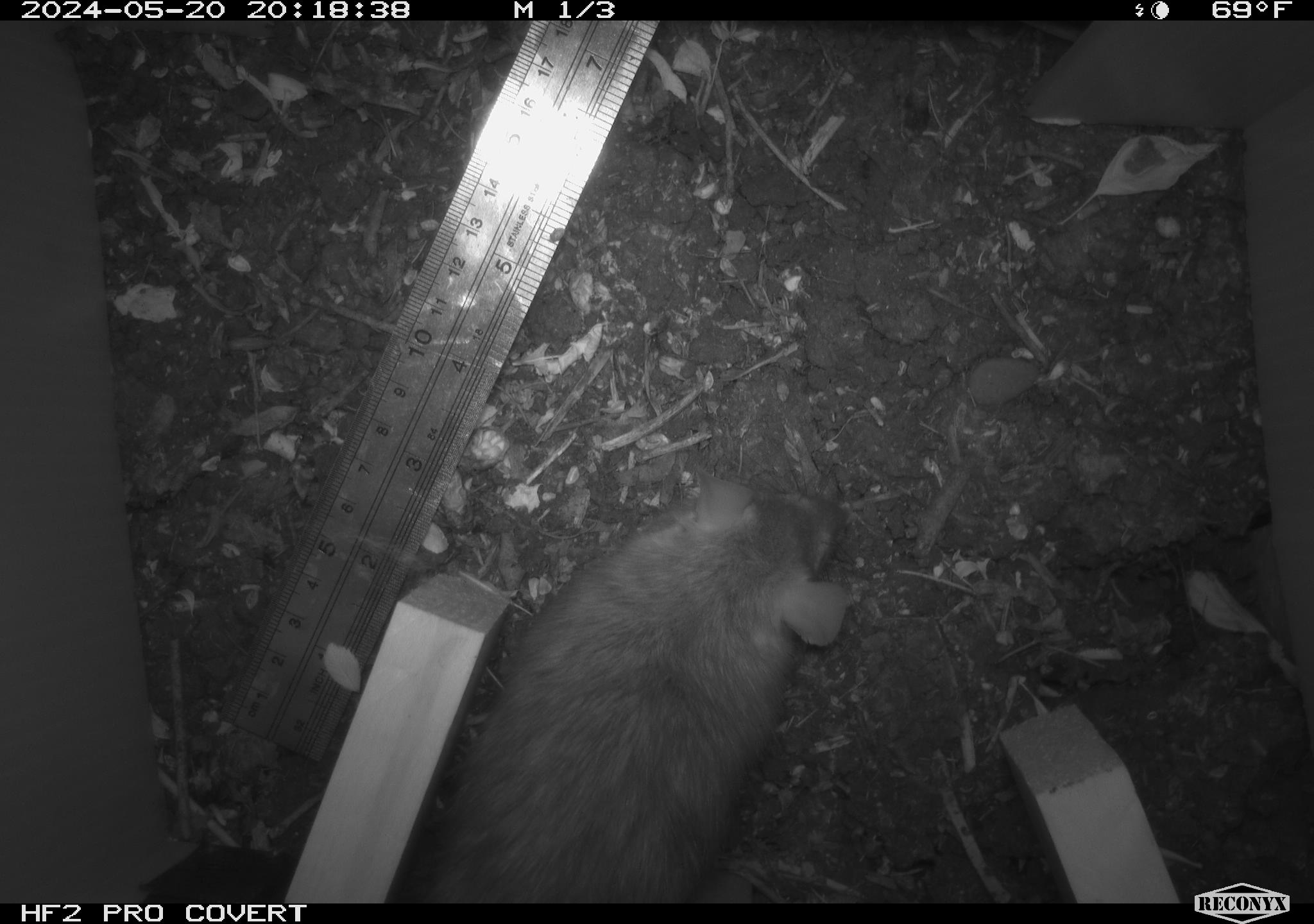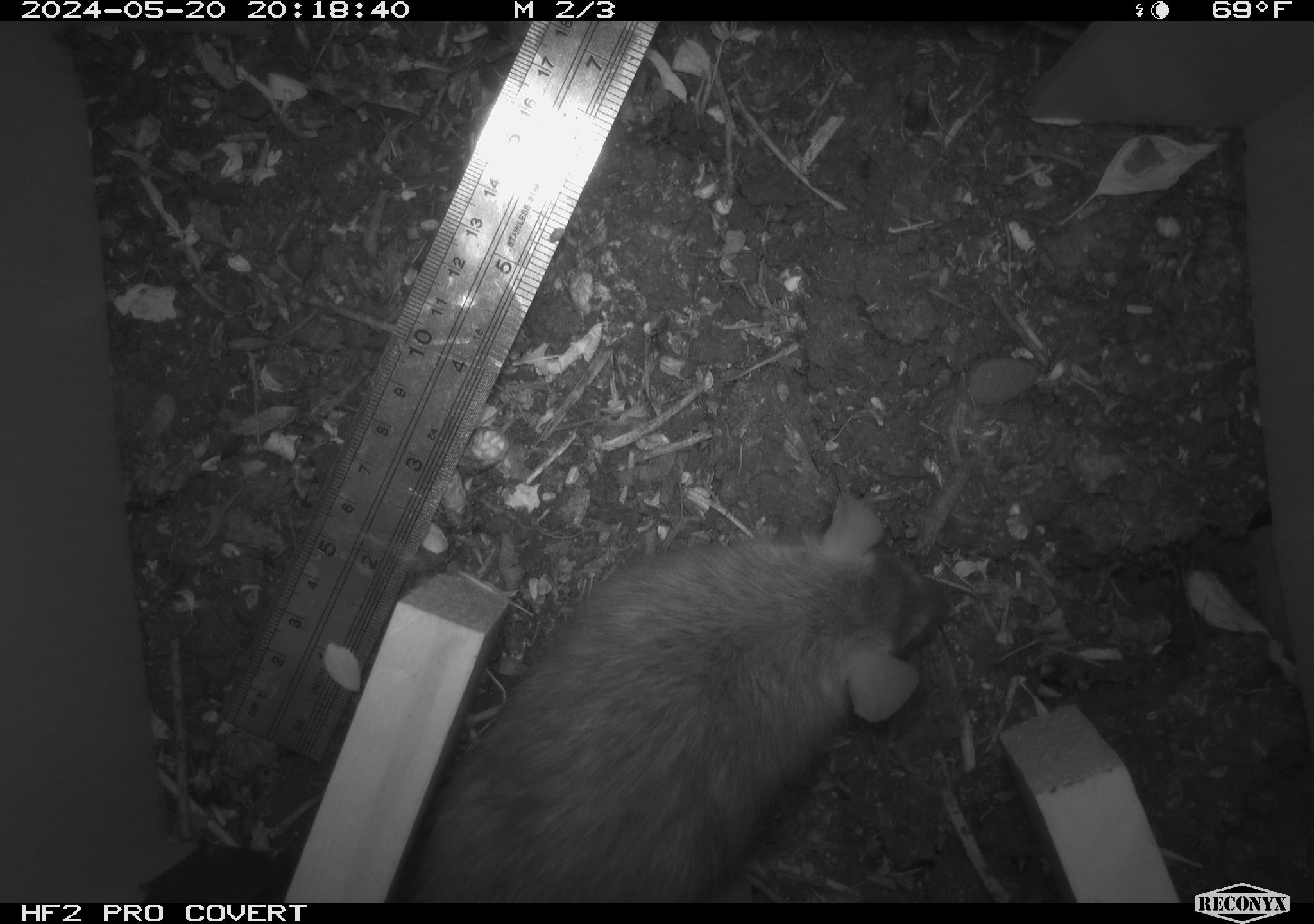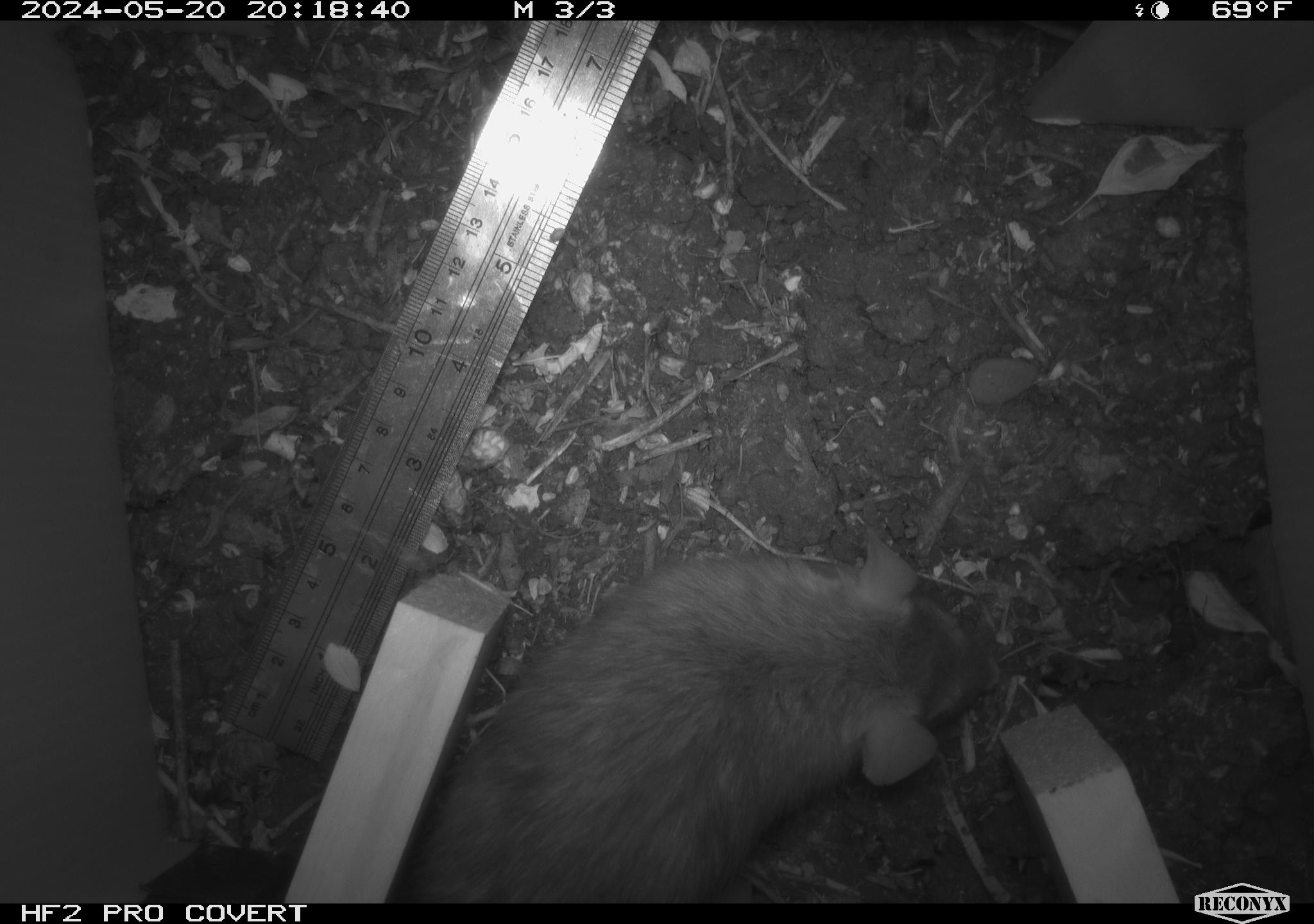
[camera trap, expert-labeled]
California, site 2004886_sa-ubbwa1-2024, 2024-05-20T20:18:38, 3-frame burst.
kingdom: Animalia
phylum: Chordata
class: Mammalia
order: Rodentia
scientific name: Rodentia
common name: woodrat or rat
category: woodrat or rat species